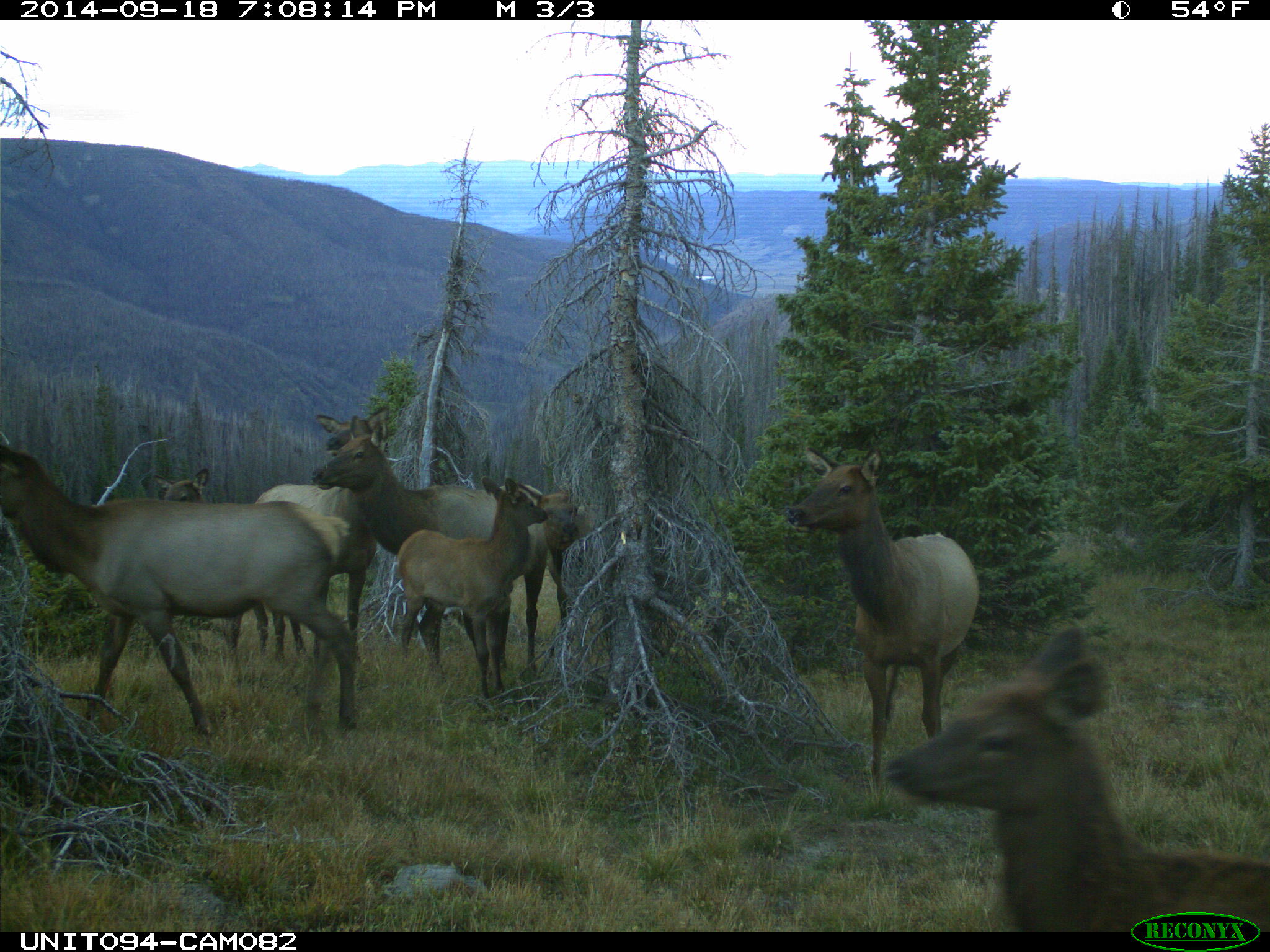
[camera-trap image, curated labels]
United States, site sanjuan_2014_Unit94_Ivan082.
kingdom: Animalia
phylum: Chordata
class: Mammalia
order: Artiodactyla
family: Cervidae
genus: Cervus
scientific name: Cervus elaphus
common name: red deer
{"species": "Cervus elaphus (red deer)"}